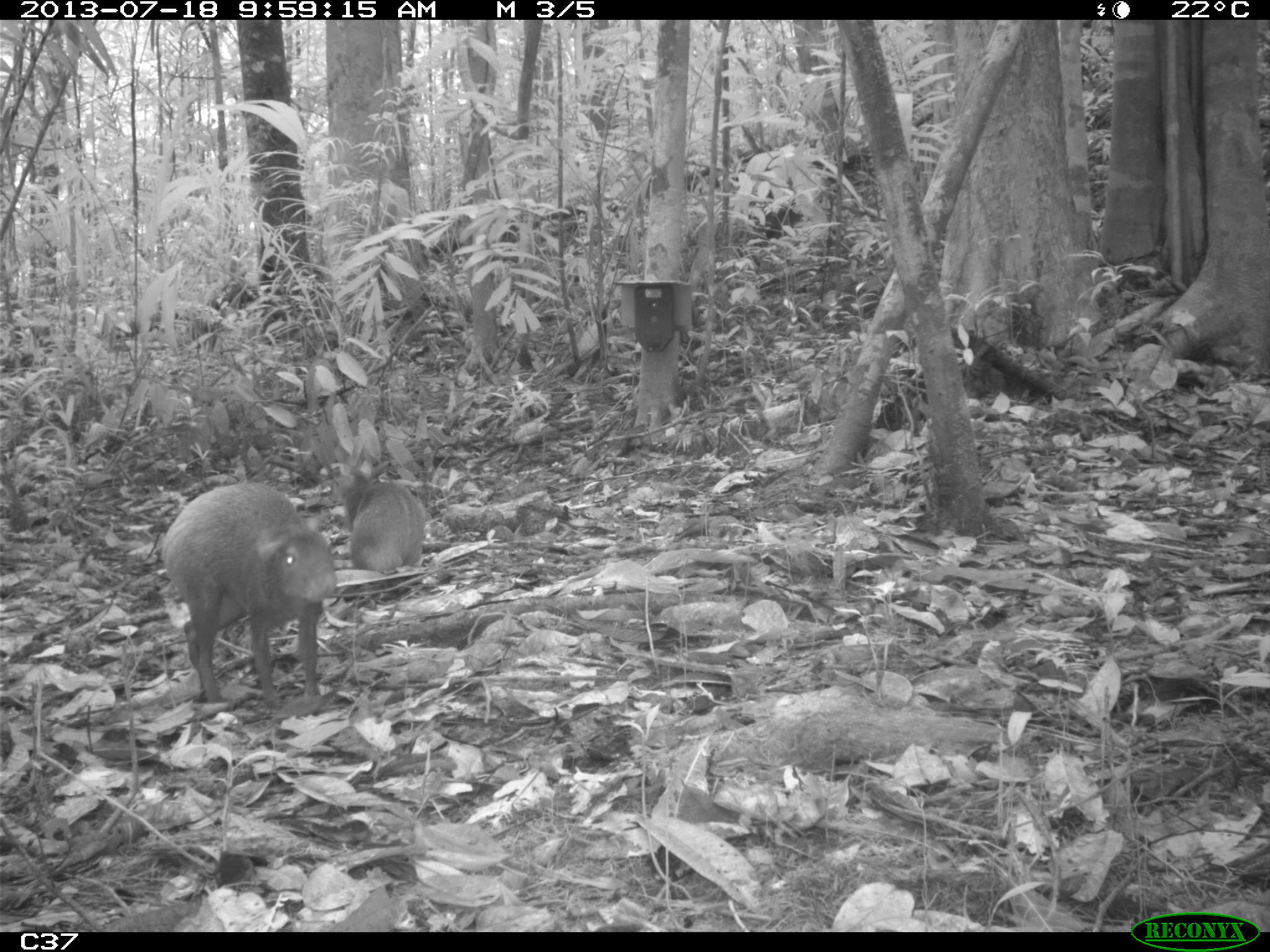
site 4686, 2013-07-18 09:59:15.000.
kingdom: Animalia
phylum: Chordata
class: Mammalia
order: Rodentia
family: Dasyproctidae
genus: Dasyprocta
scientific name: Dasyprocta leporina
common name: red-rumped agouti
Dasyprocta leporina (red-rumped agouti), count 2, age adult, sex male.